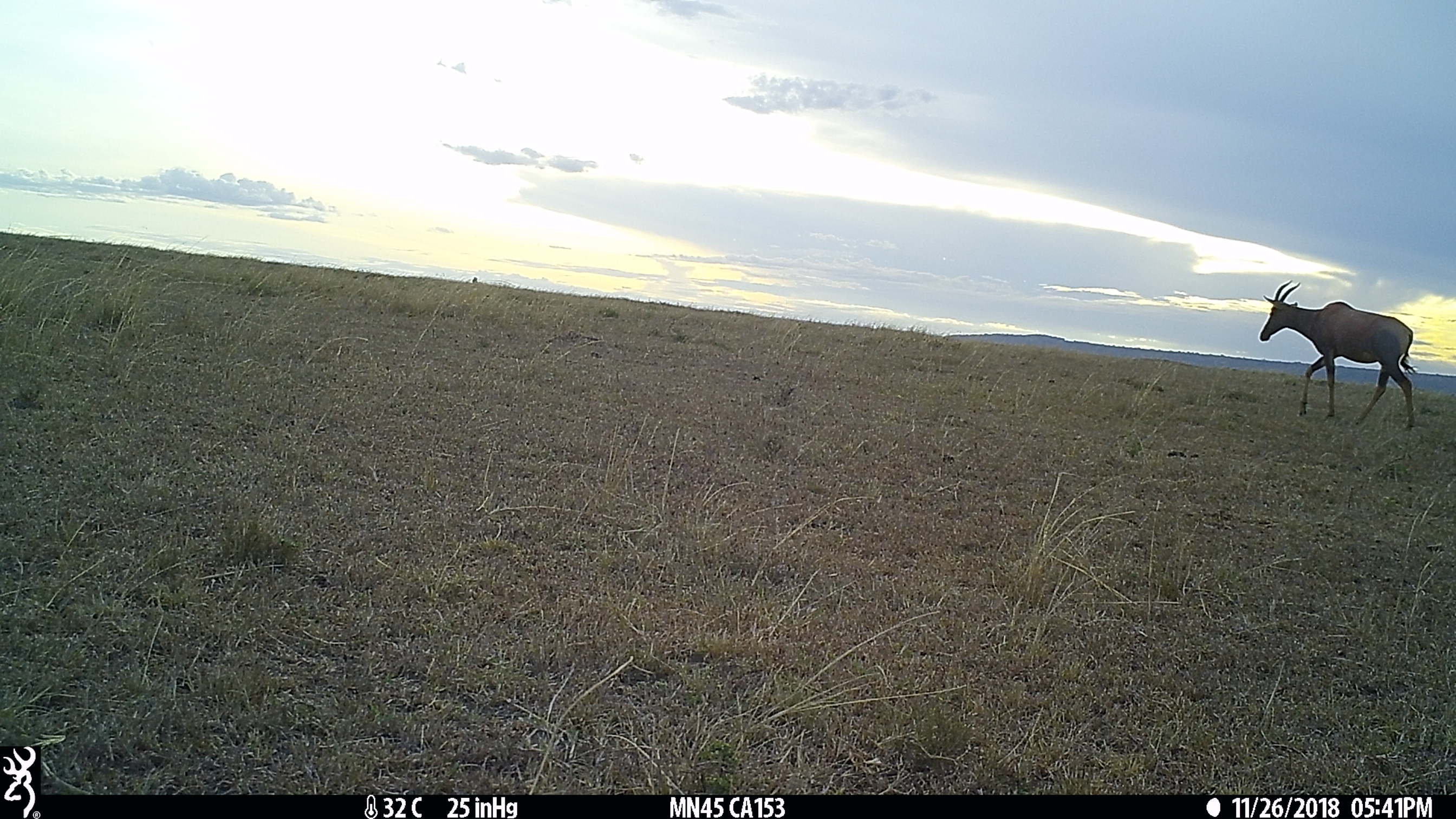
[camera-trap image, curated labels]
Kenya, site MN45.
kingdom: Animalia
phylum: Chordata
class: Mammalia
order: Artiodactyla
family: Bovidae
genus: Damaliscus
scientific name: Damaliscus lunatus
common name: topi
Topi (Damaliscus lunatus).